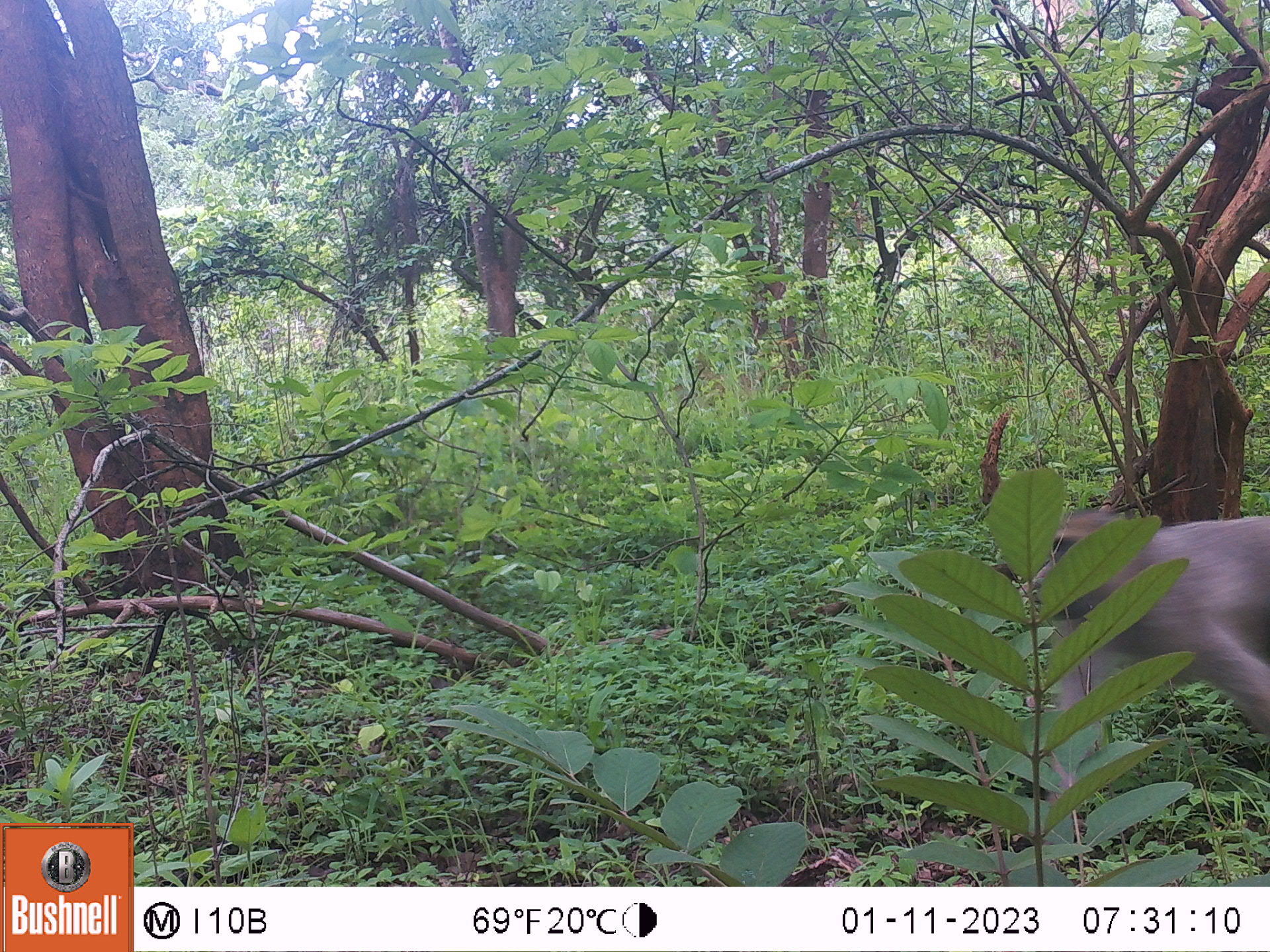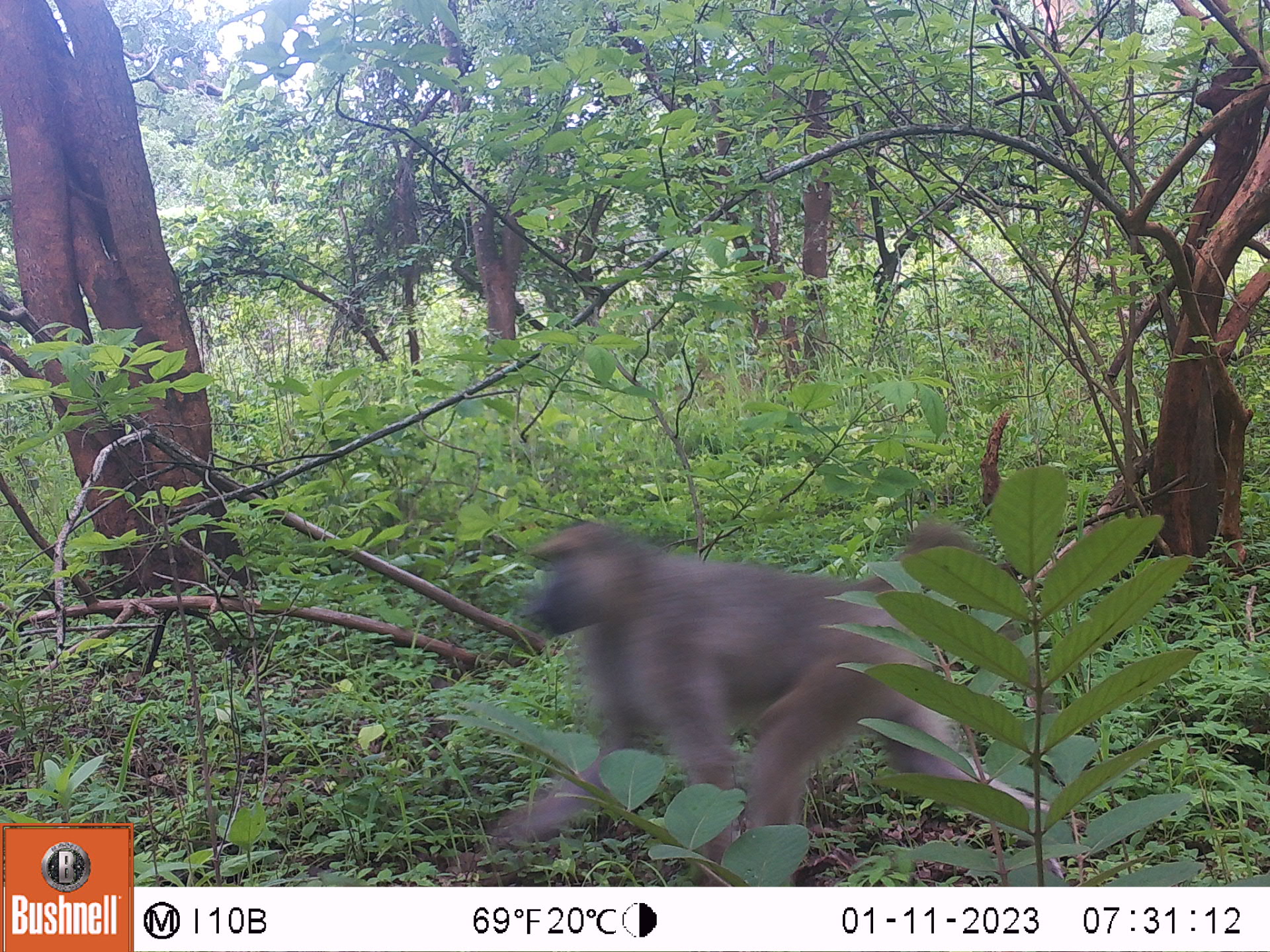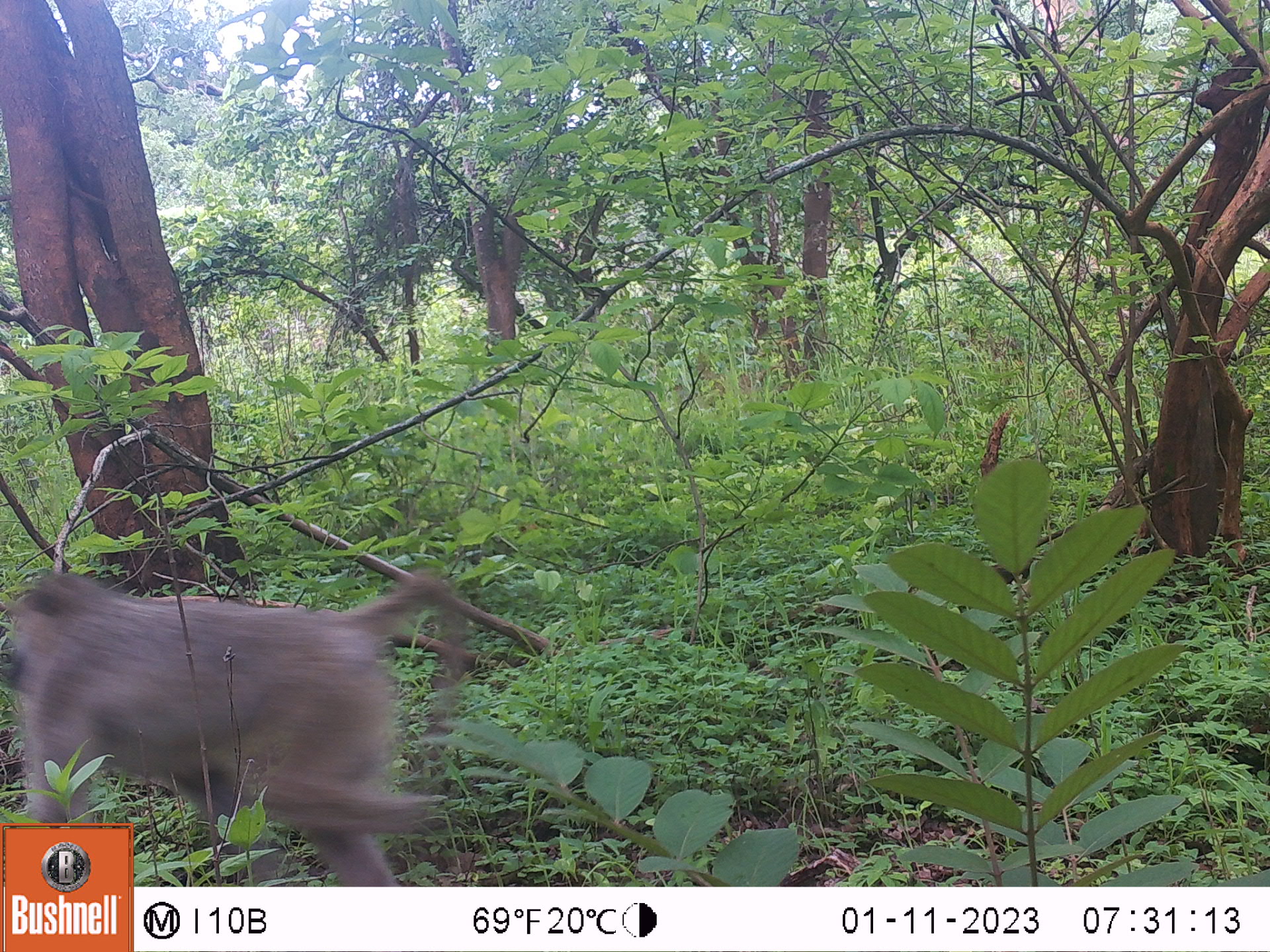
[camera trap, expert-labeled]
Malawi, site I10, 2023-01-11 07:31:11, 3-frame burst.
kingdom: Animalia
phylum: Chordata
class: Mammalia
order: Primates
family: Cercopithecidae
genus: Papio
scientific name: Papio cynocephalus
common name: yellow baboon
Yellow baboon (Papio cynocephalus), count 1.